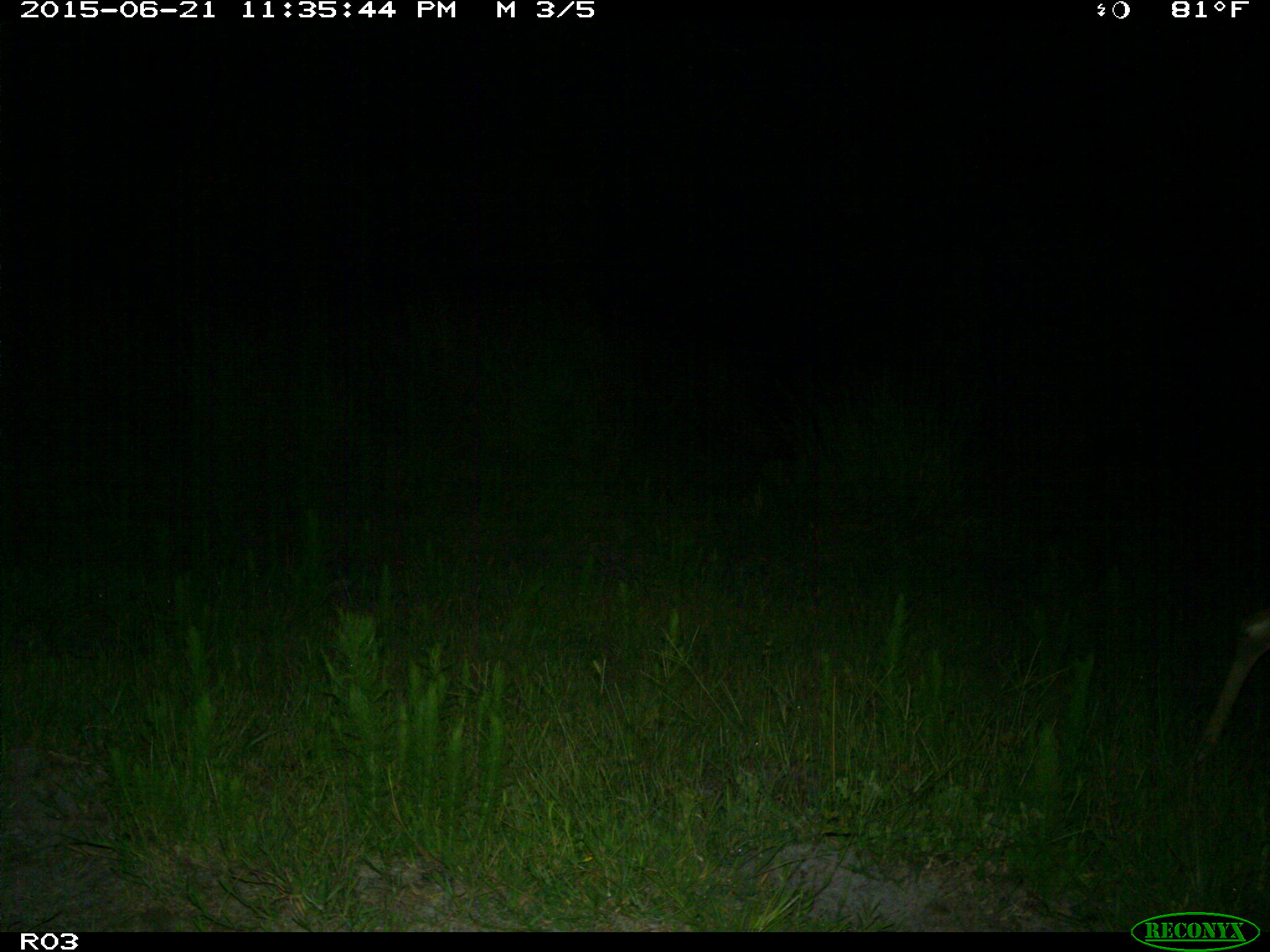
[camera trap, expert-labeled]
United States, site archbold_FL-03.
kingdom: Animalia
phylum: Chordata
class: Mammalia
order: Artiodactyla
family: Cervidae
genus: Odocoileus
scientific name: Odocoileus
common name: deer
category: unidentified deer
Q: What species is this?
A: Unidentified deer (deer) (Odocoileus).